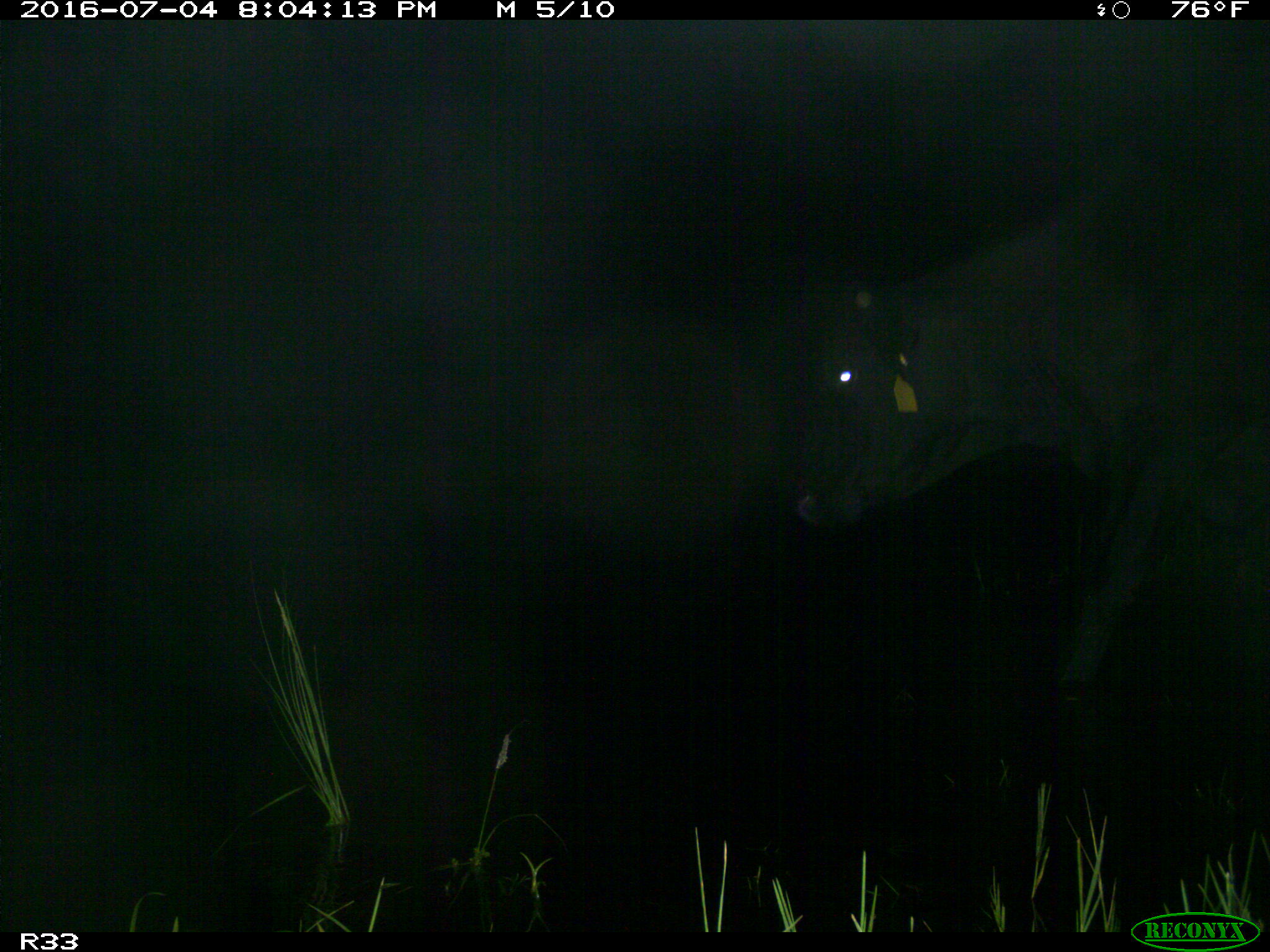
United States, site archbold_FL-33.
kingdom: Animalia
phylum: Chordata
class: Mammalia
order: Artiodactyla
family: Bovidae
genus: Bos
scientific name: Bos taurus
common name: domestic cow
Bos taurus (domestic cow).